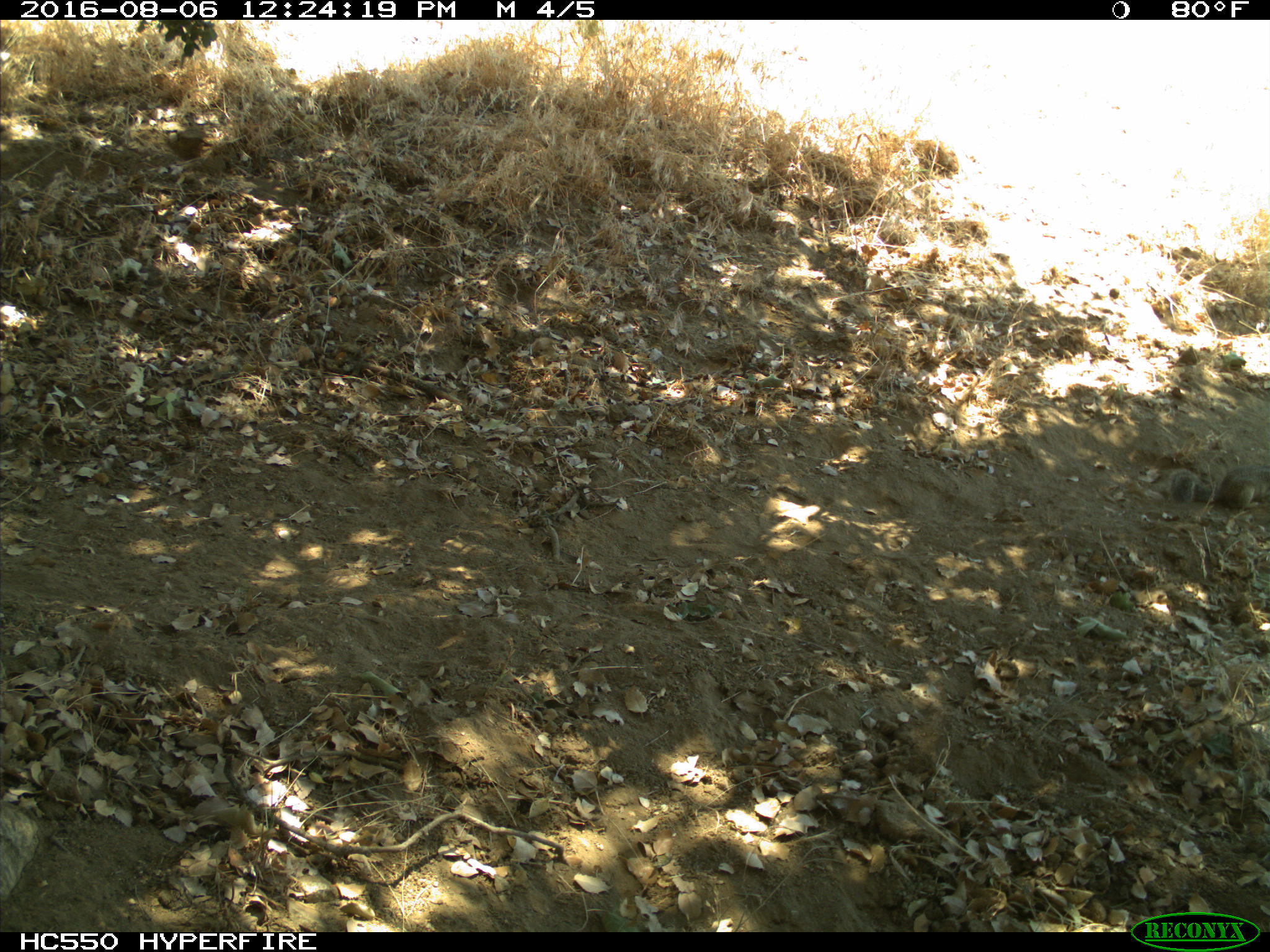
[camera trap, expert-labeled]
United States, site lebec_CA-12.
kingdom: Animalia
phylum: Chordata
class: Mammalia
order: Rodentia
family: Sciuridae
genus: Otospermophilus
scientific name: Otospermophilus beecheyi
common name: california ground squirrel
Otospermophilus beecheyi (california ground squirrel).